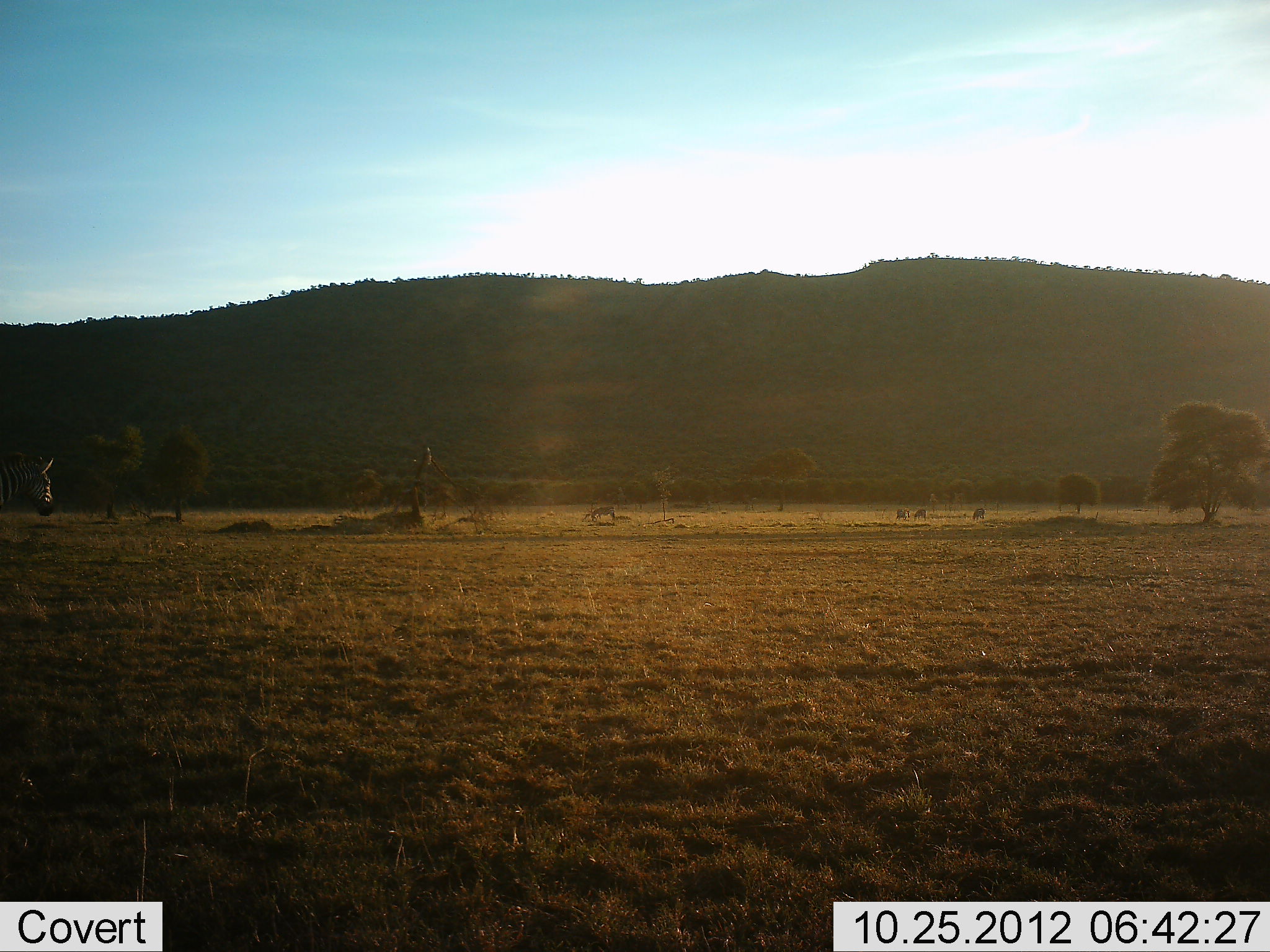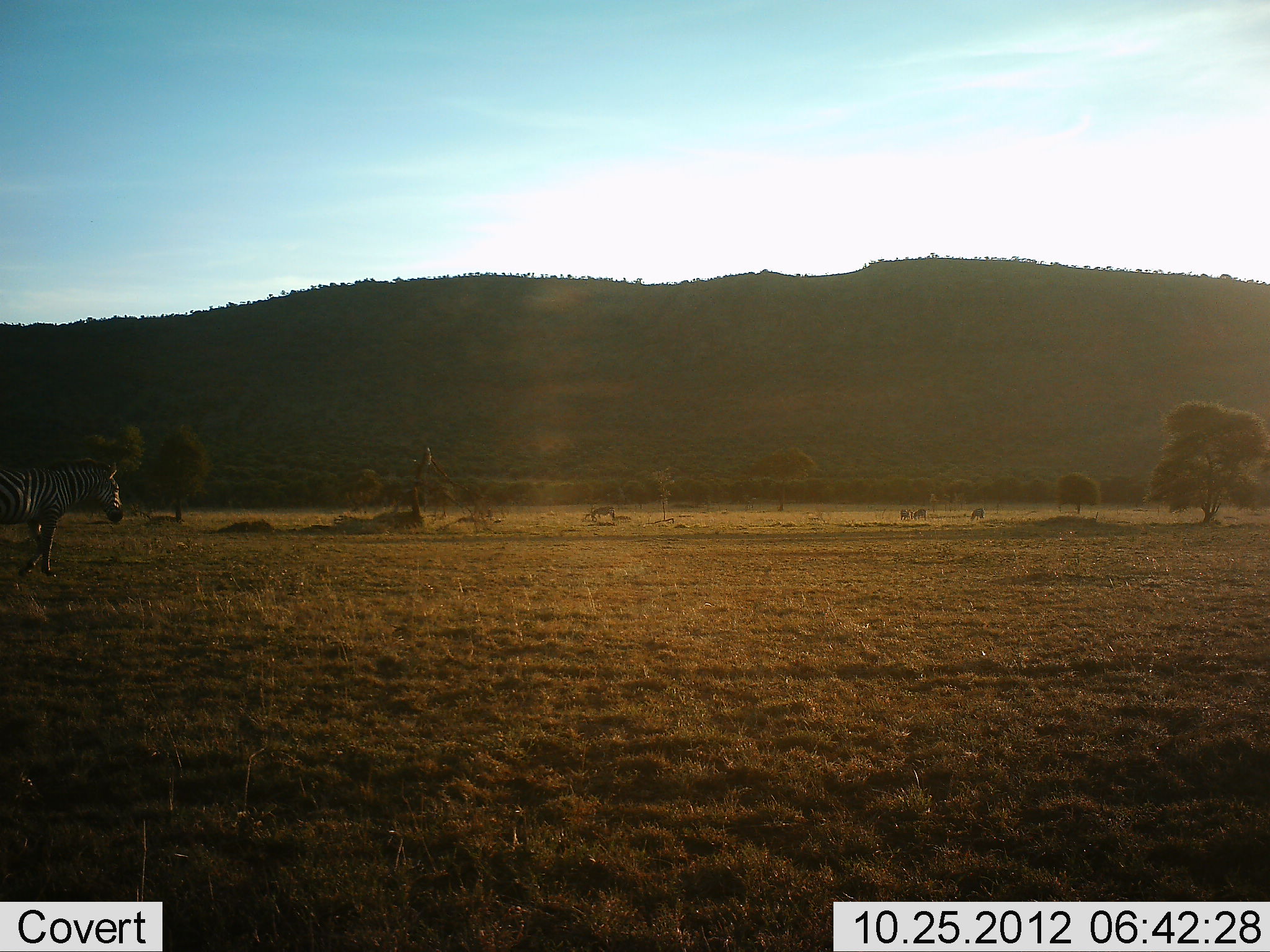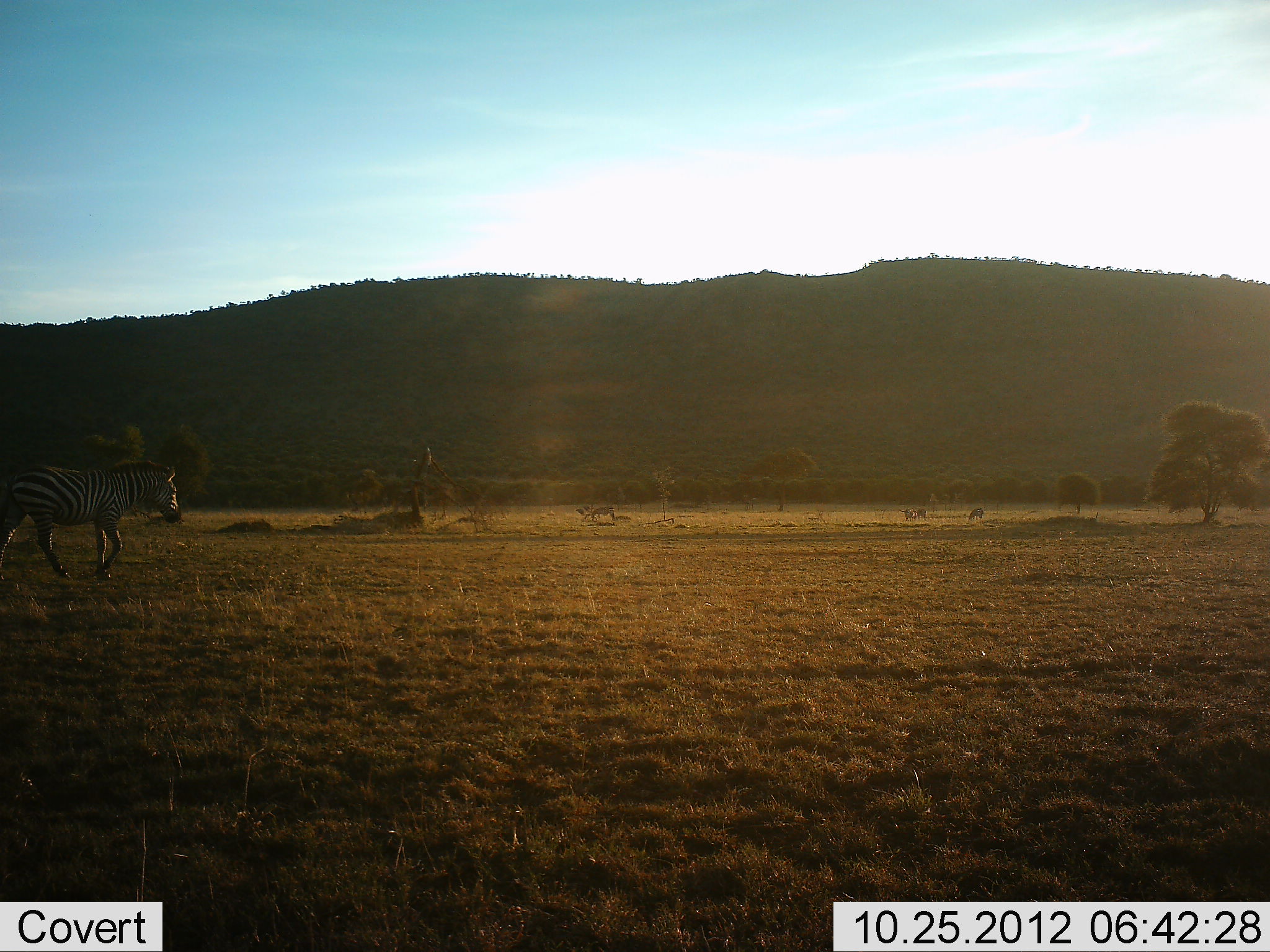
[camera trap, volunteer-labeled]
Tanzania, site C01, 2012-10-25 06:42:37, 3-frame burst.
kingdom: Animalia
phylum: Chordata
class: Mammalia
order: Perissodactyla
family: Equidae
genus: Equus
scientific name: Equus quagga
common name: plains zebra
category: zebra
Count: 4.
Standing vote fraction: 9%.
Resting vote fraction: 9%.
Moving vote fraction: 91%.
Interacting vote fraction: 0%.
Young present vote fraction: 0%.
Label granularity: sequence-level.